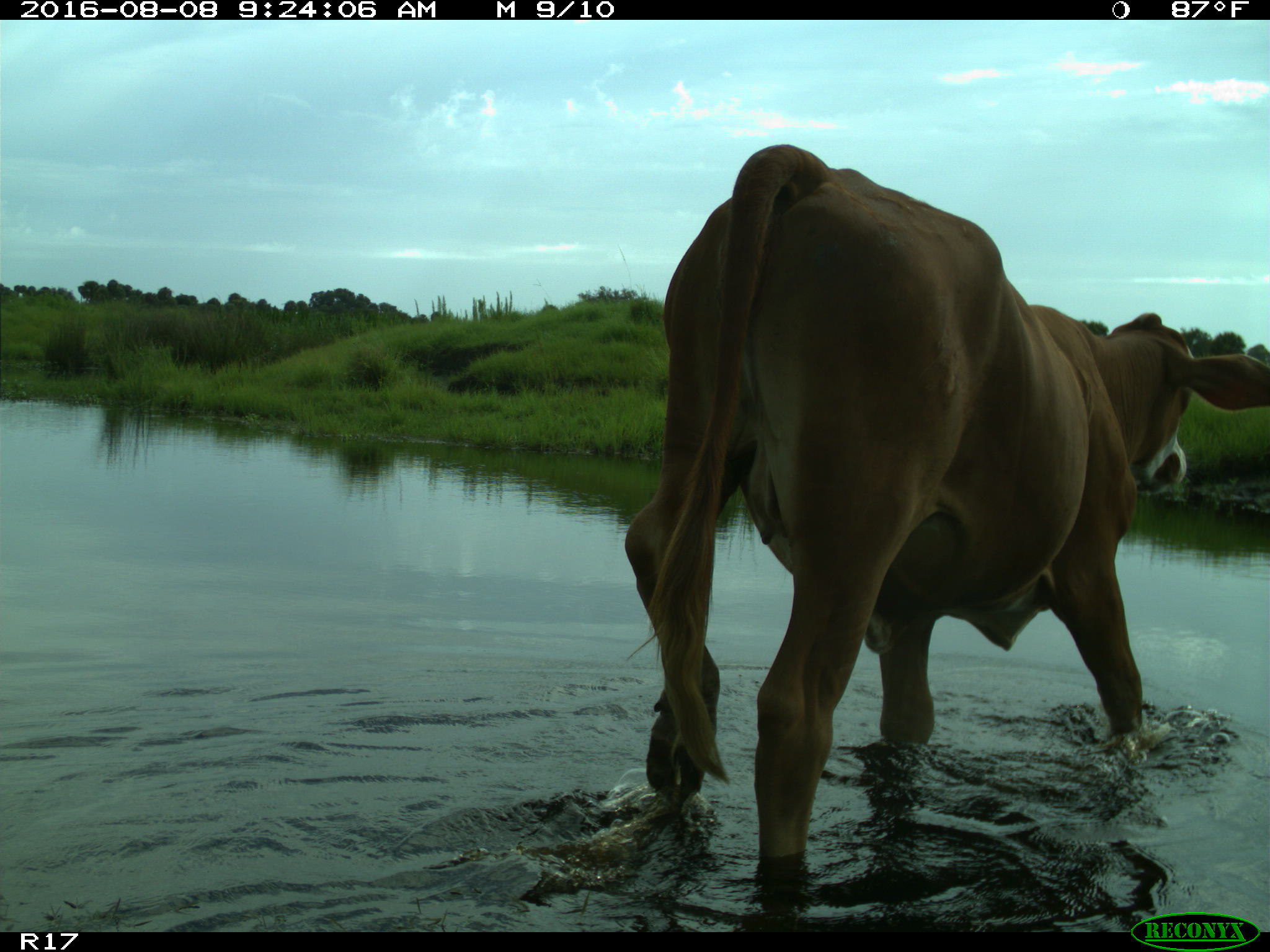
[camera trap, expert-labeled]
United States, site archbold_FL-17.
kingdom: Animalia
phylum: Chordata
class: Mammalia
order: Artiodactyla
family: Bovidae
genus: Bos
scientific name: Bos taurus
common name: domestic cow